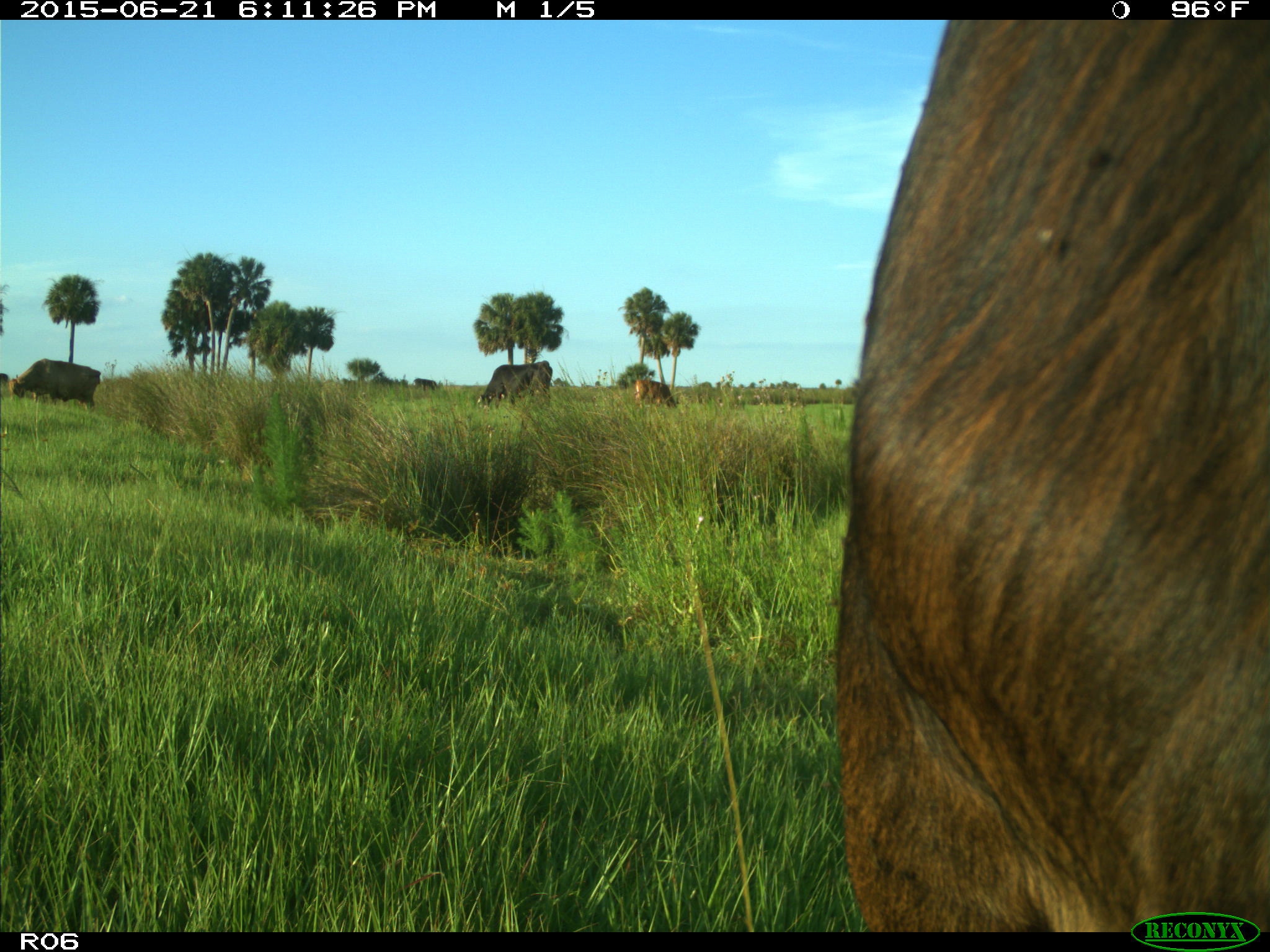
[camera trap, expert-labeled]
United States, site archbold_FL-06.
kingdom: Animalia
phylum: Chordata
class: Mammalia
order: Artiodactyla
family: Bovidae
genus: Bos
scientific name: Bos taurus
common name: domestic cow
Bos taurus (domestic cow).